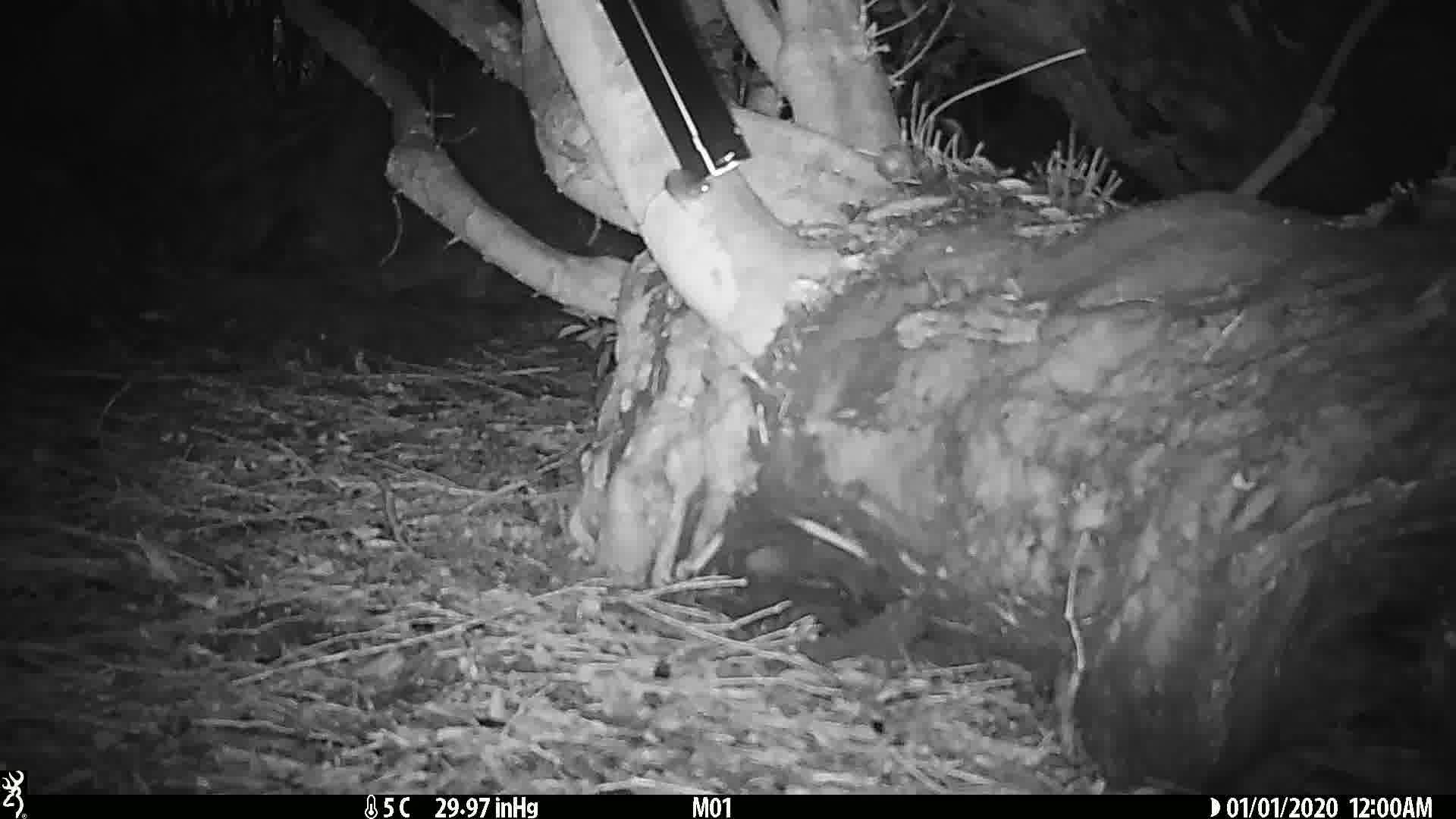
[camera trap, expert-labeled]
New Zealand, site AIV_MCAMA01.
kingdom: Animalia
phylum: Chordata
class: Mammalia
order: Rodentia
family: Muridae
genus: Mus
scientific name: Mus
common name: mouse